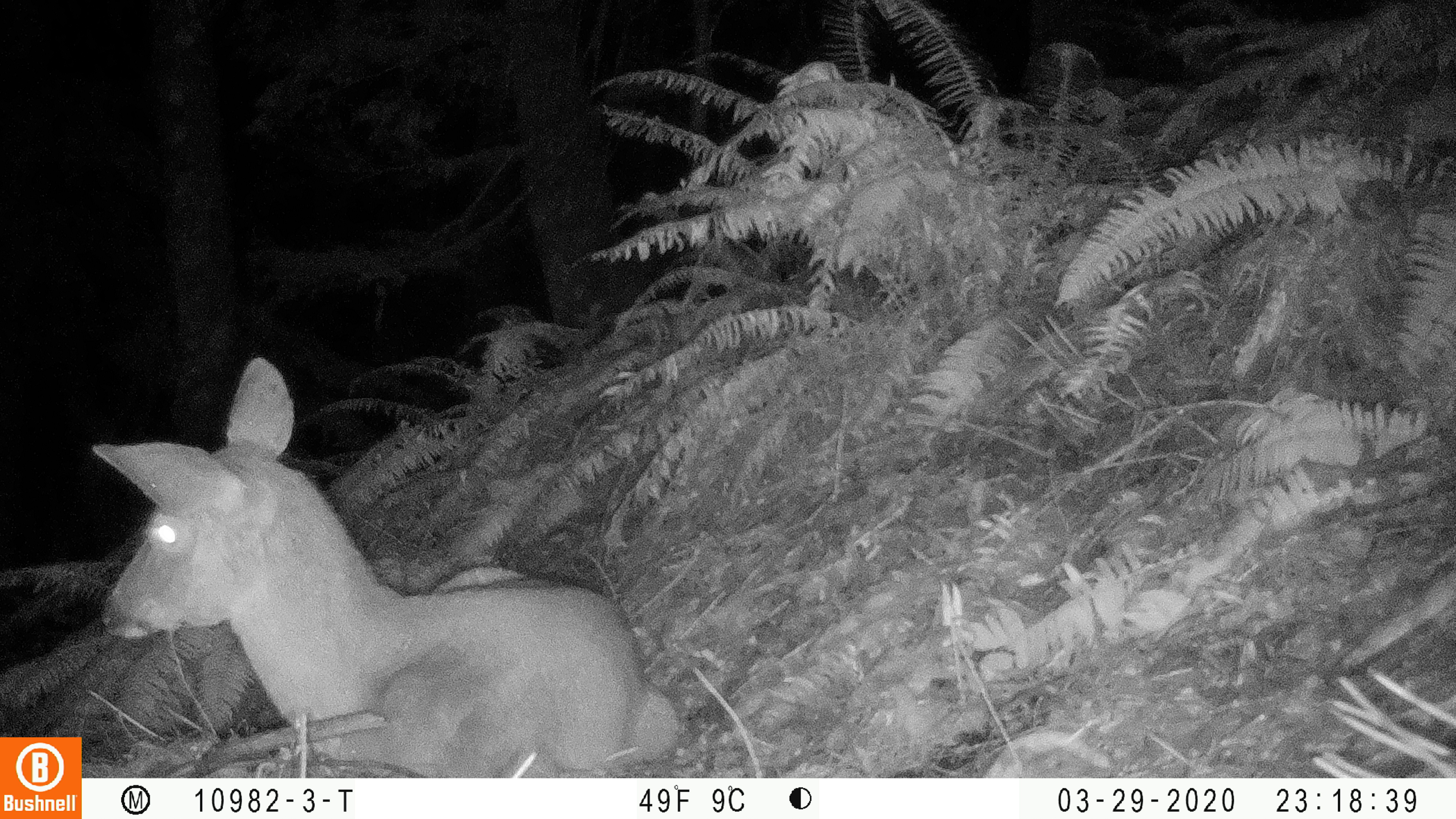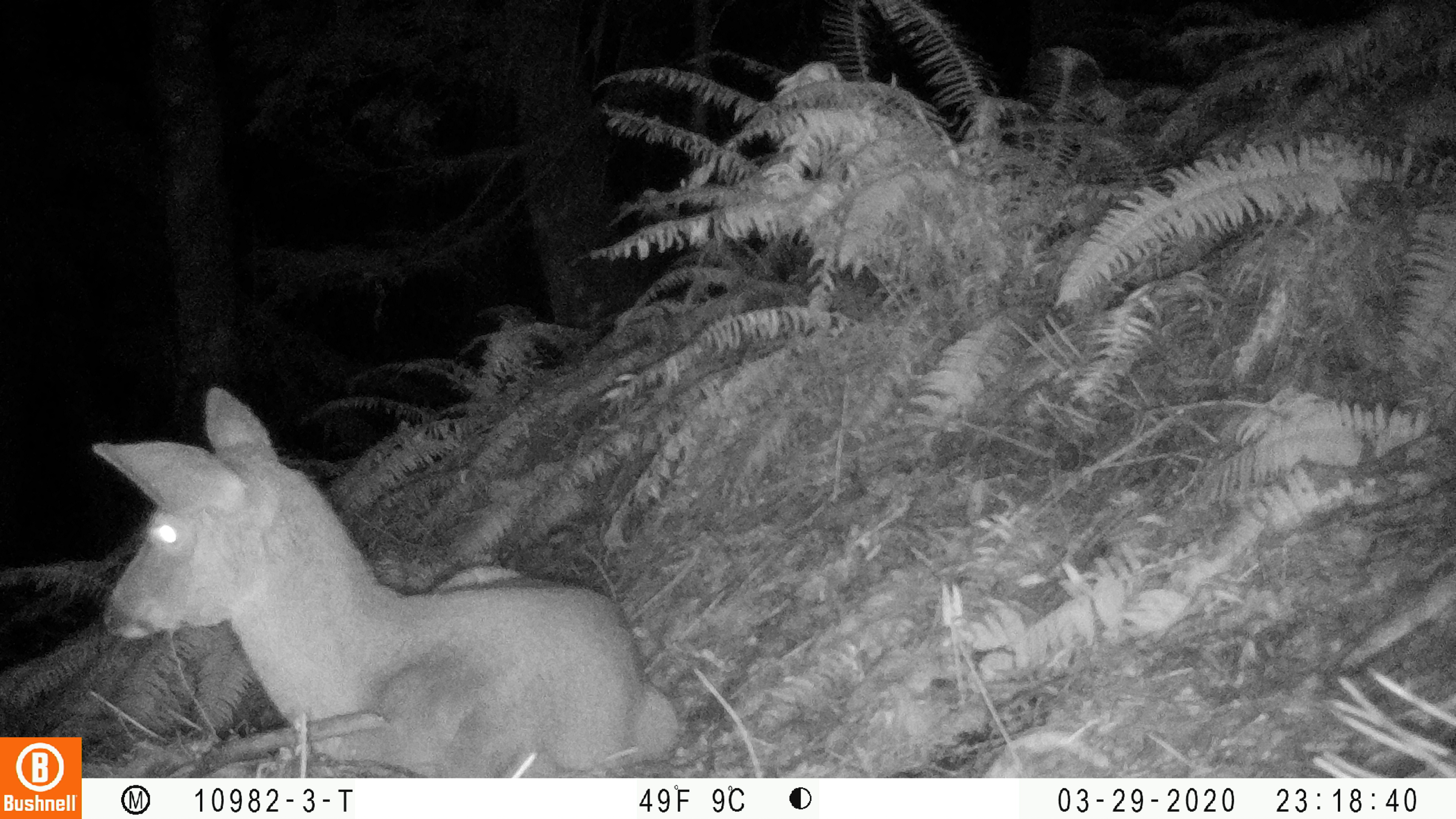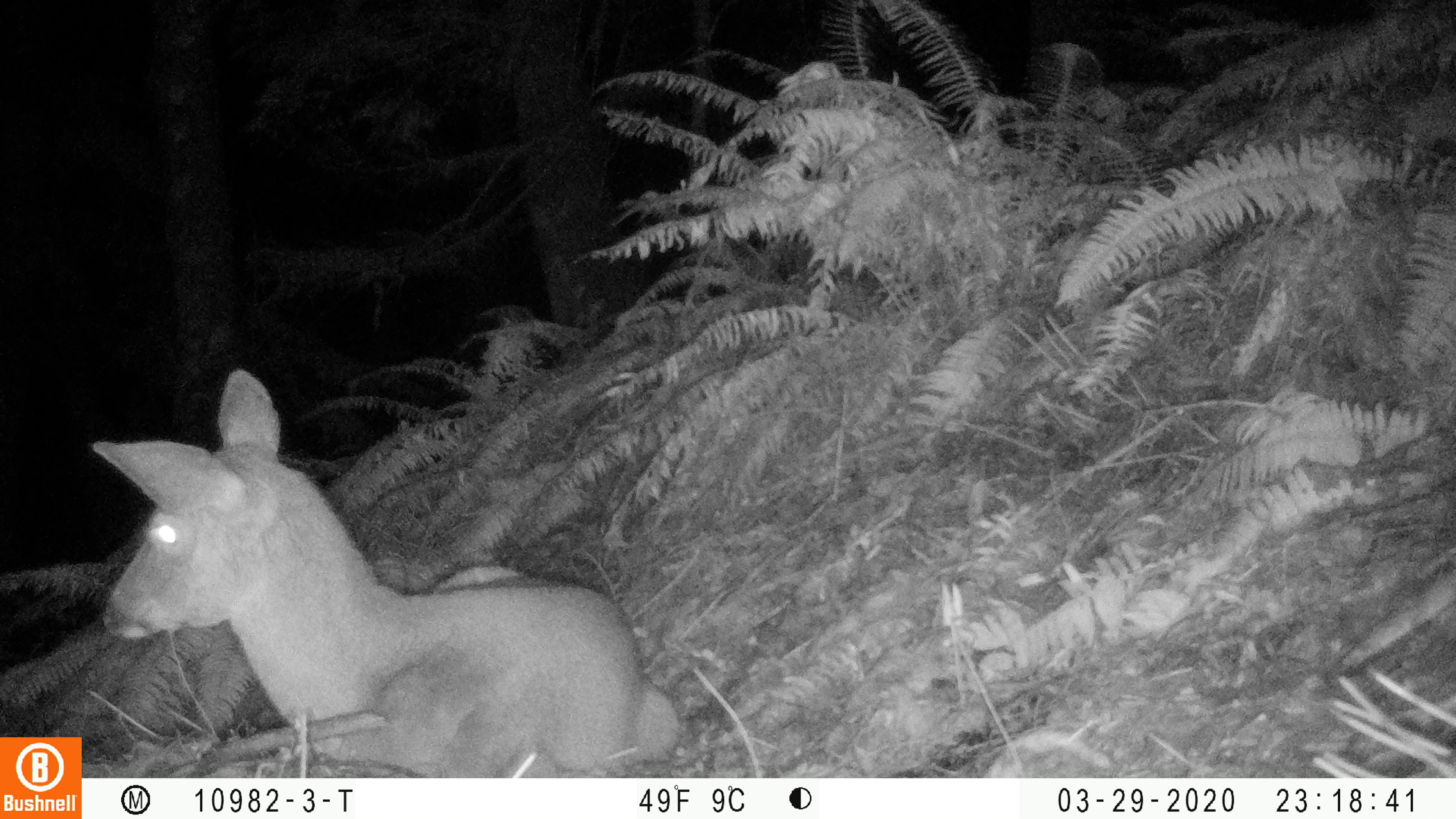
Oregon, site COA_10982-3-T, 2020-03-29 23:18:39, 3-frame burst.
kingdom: Animalia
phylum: Chordata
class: Mammalia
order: Artiodactyla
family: Cervidae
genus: Odocoileus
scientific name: Odocoileus hemionus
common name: black-tailed deer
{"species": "black-tailed deer (Odocoileus hemionus)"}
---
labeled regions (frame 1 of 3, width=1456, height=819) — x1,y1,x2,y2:
black-tailed deer: 82,347,689,768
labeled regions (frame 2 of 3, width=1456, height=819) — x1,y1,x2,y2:
black-tailed deer: 88,378,681,763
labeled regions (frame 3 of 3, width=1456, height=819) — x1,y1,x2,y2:
black-tailed deer: 86,362,689,768